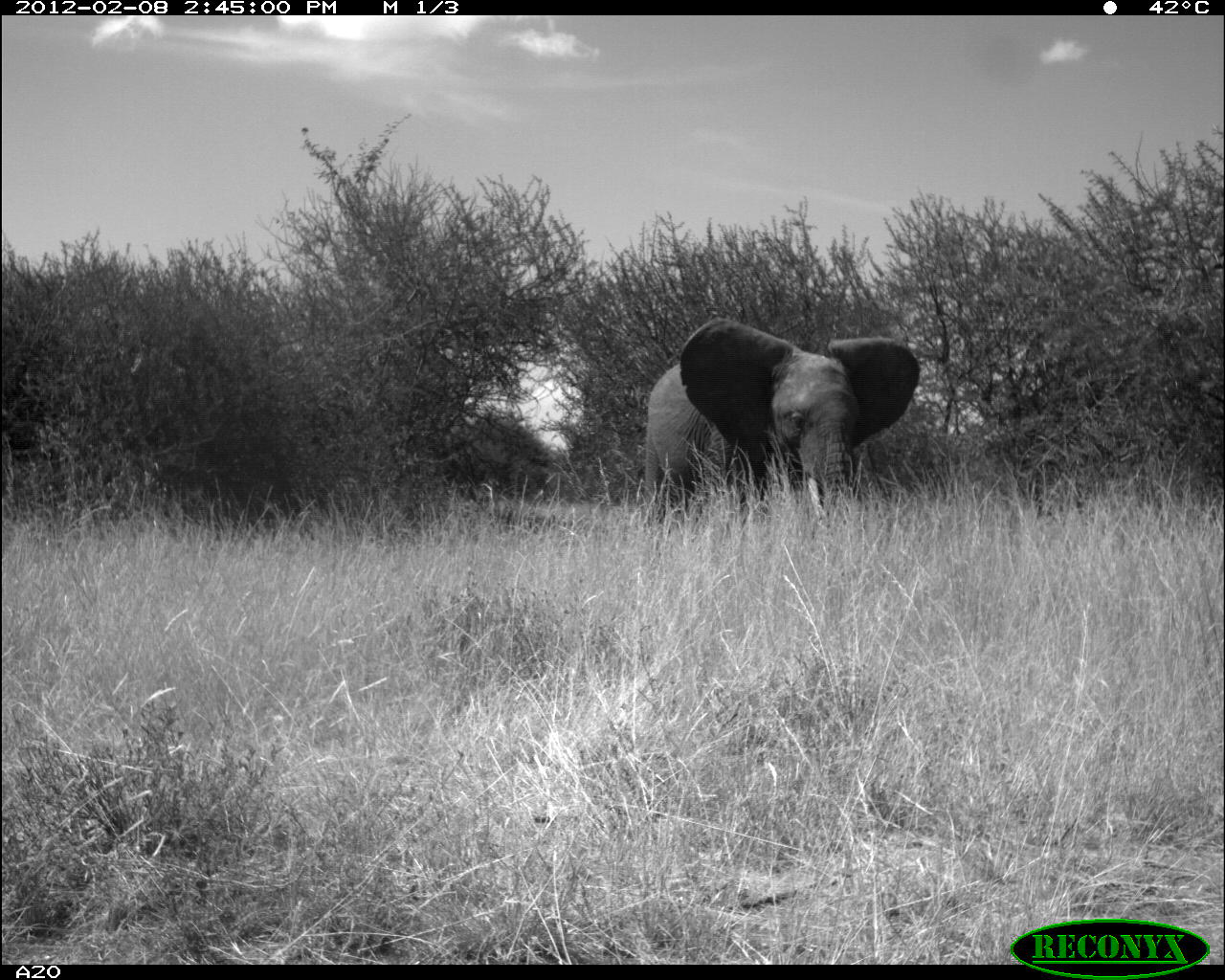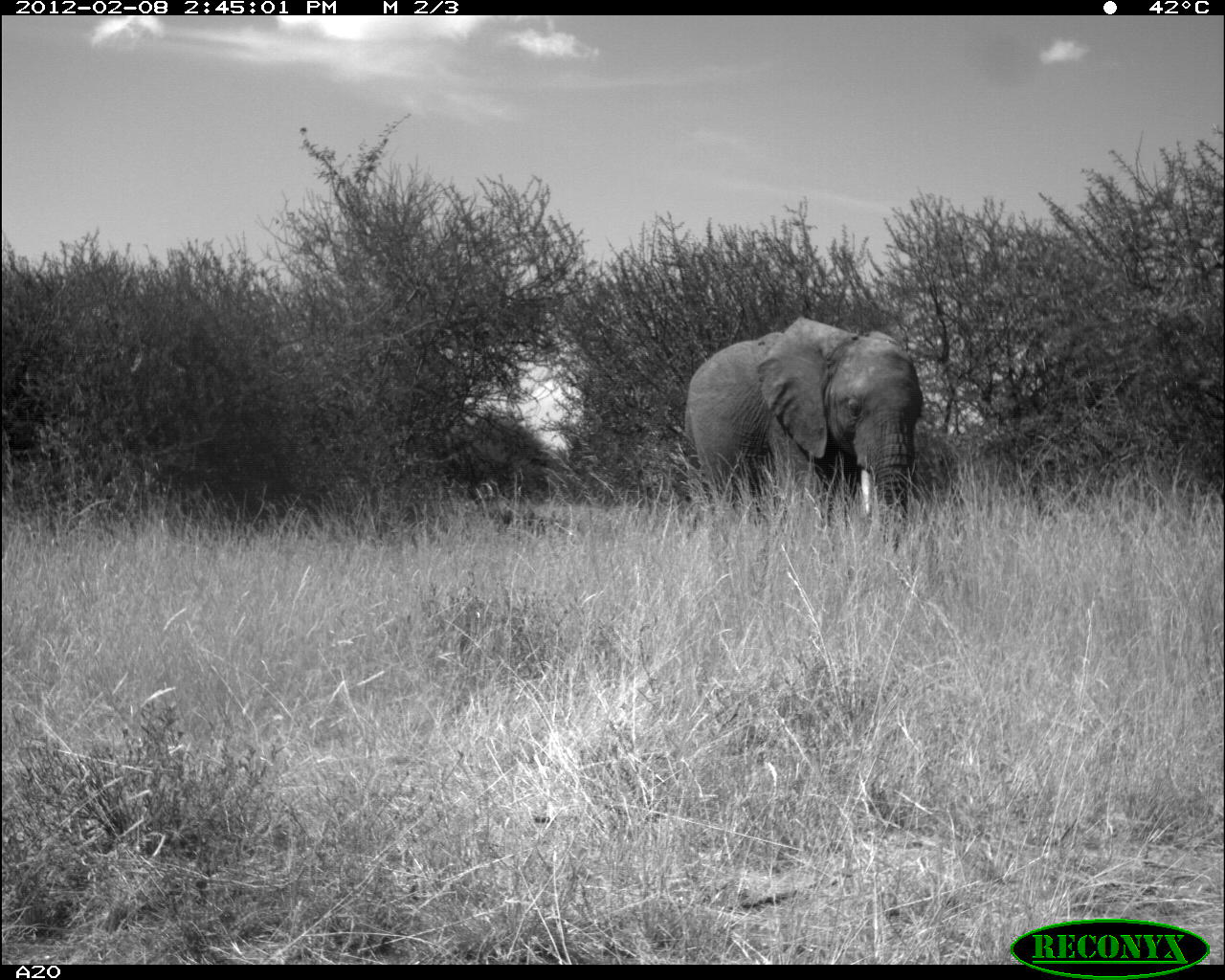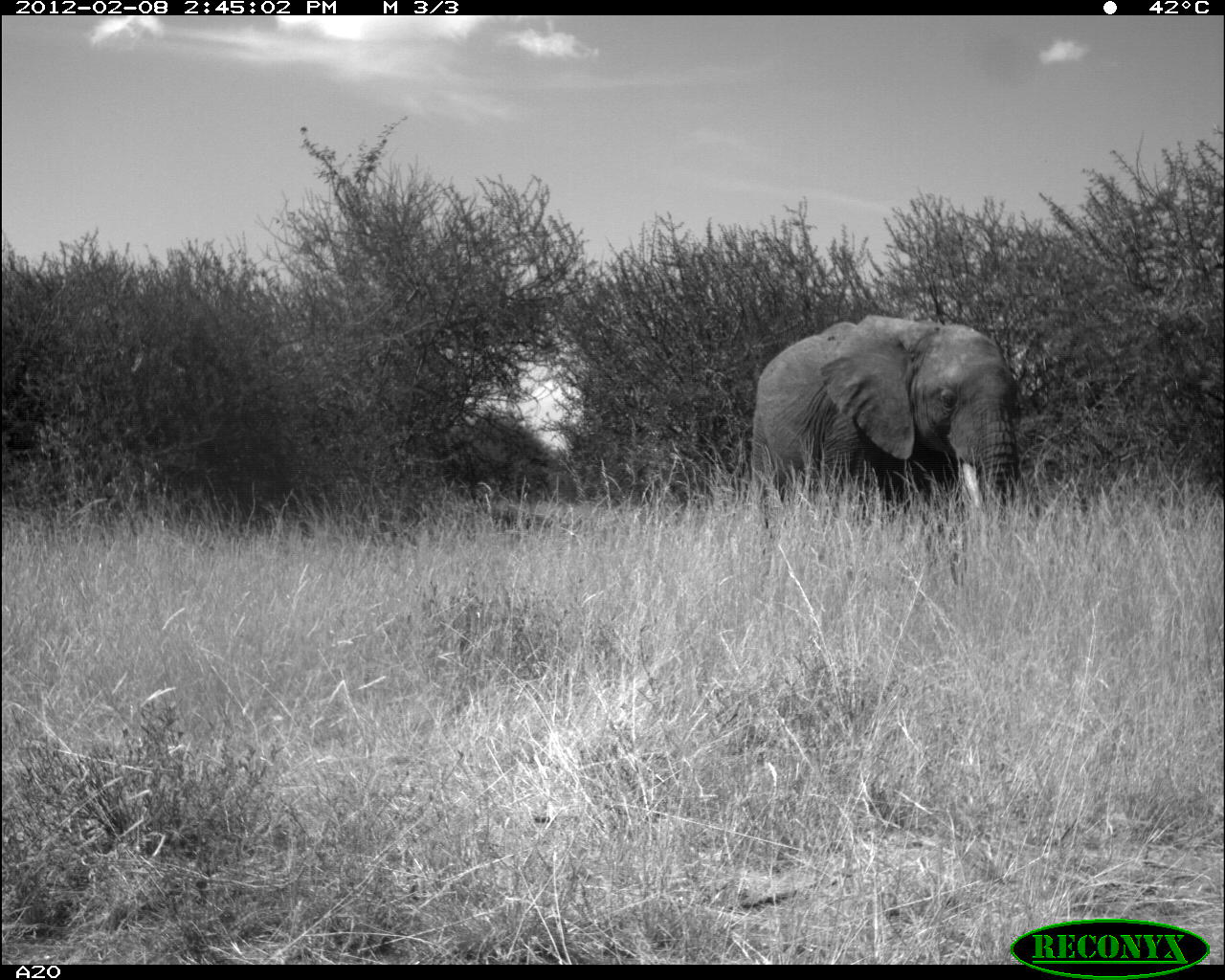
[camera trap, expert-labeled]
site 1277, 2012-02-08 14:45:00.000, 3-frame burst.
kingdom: Animalia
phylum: Chordata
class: Mammalia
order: Proboscidea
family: Elephantidae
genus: Loxodonta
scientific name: Loxodonta africana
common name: african bush elephant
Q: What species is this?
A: Loxodonta africana (african bush elephant).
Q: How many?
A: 1.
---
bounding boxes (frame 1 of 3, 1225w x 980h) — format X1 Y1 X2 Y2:
loxodonta africana: 639 313 917 532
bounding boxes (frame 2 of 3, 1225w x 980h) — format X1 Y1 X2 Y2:
loxodonta africana: 683 317 924 551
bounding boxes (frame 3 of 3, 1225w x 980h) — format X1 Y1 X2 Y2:
loxodonta africana: 745 312 1023 525